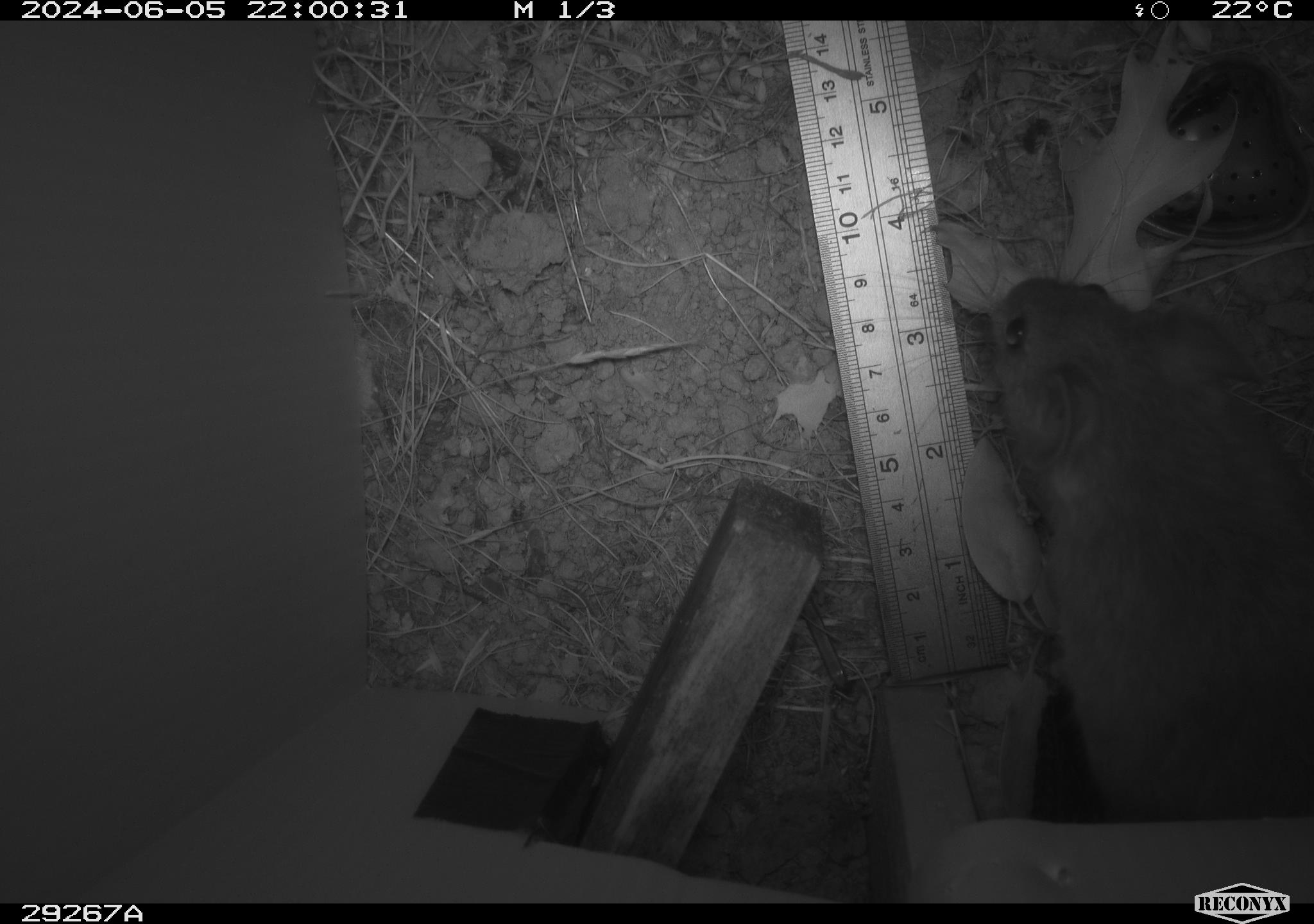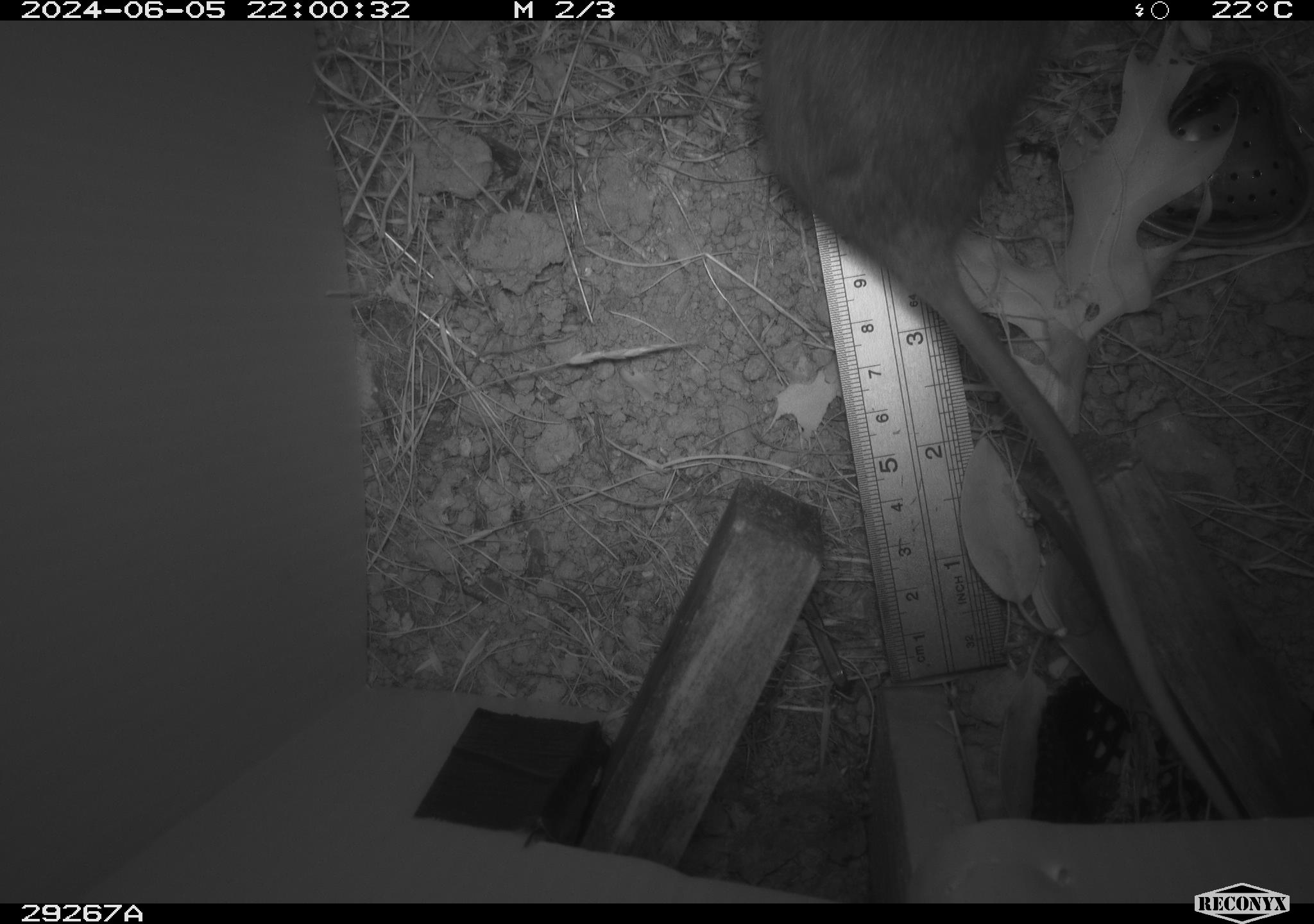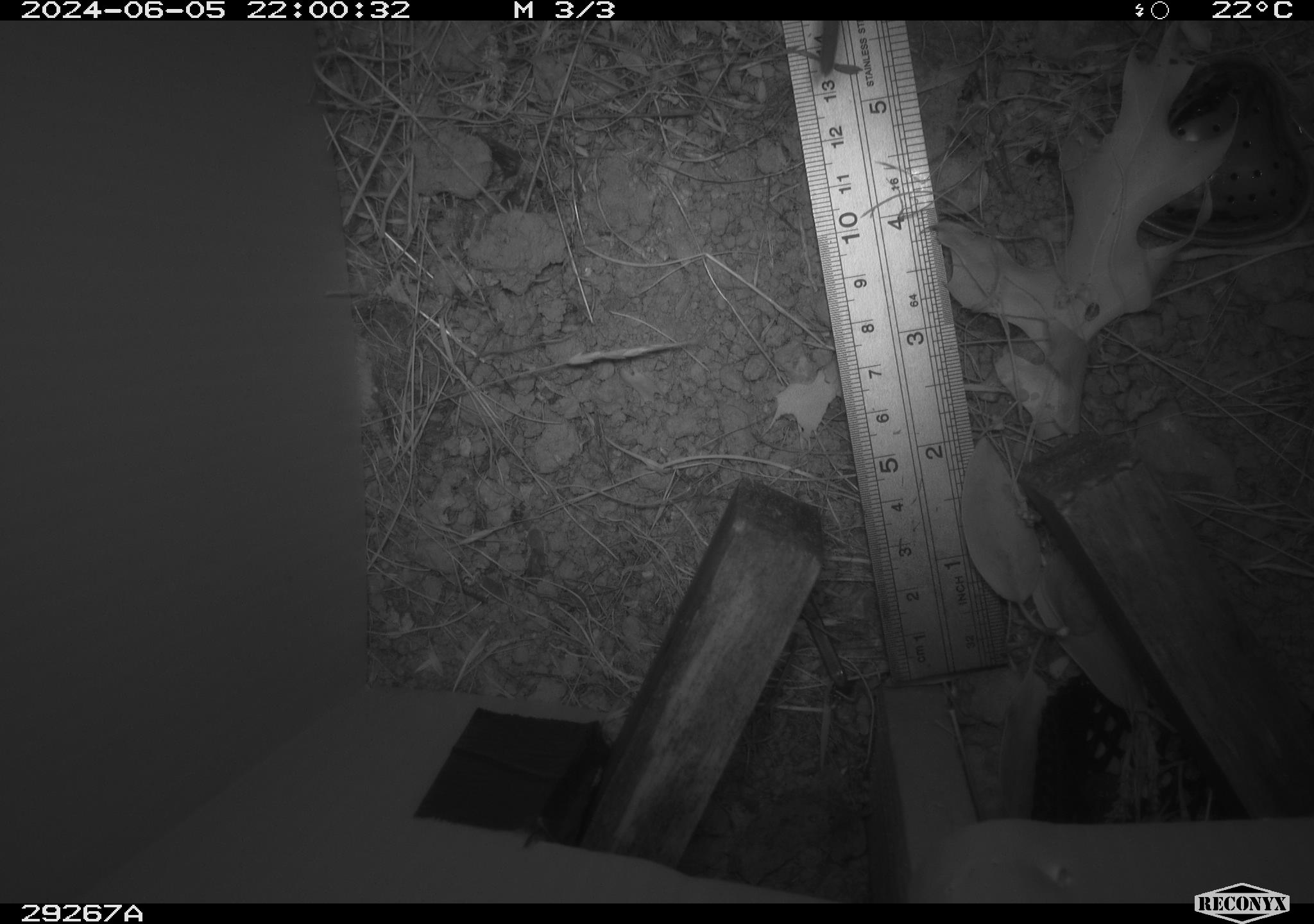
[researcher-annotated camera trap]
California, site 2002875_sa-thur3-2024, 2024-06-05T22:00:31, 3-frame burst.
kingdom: Animalia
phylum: Chordata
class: Mammalia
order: Rodentia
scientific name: Rodentia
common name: rodent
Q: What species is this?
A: Rodent (Rodentia).